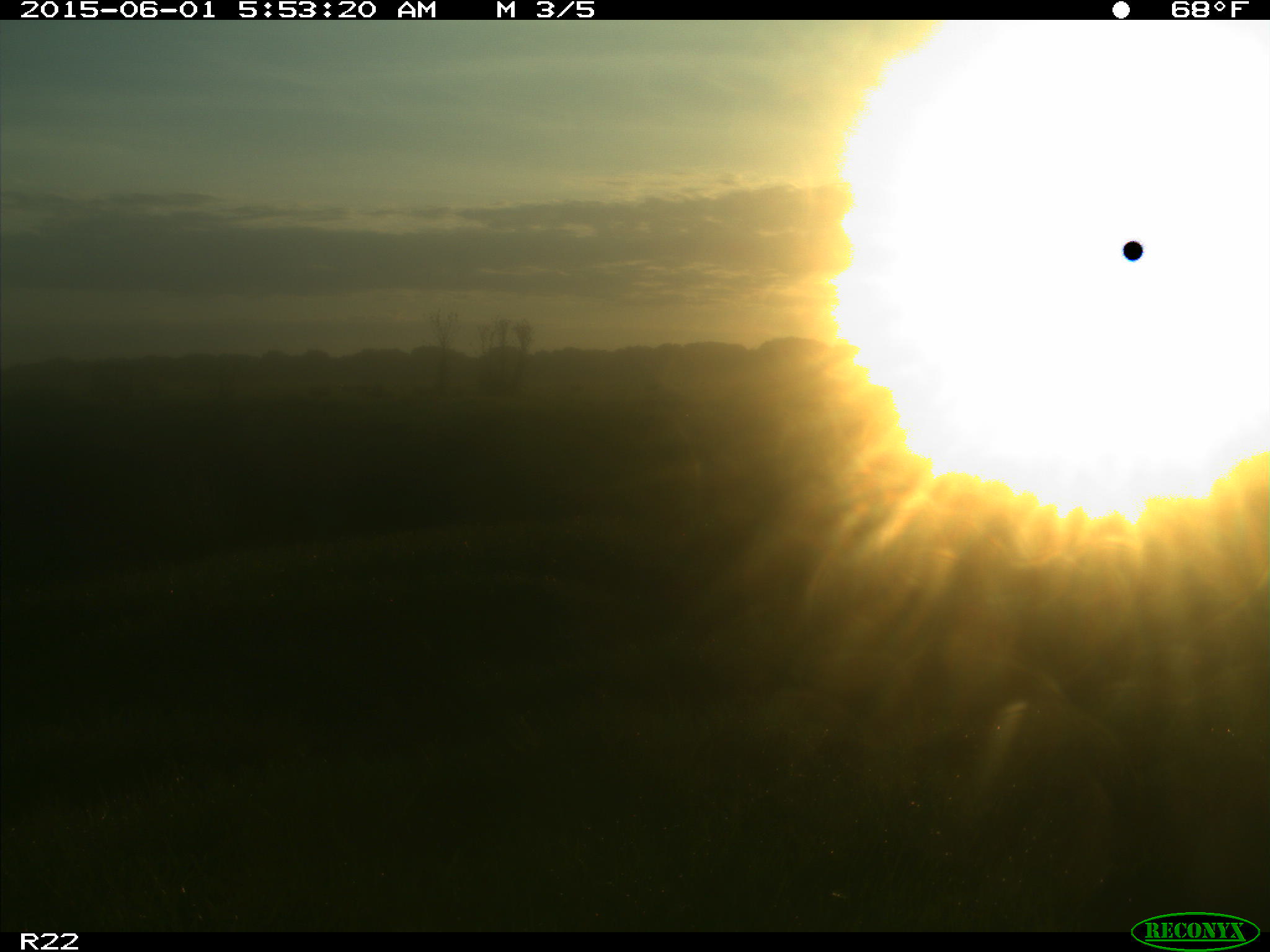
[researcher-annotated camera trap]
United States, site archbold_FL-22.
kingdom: Animalia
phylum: Chordata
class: Mammalia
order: Artiodactyla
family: Bovidae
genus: Bos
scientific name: Bos taurus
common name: domestic cow